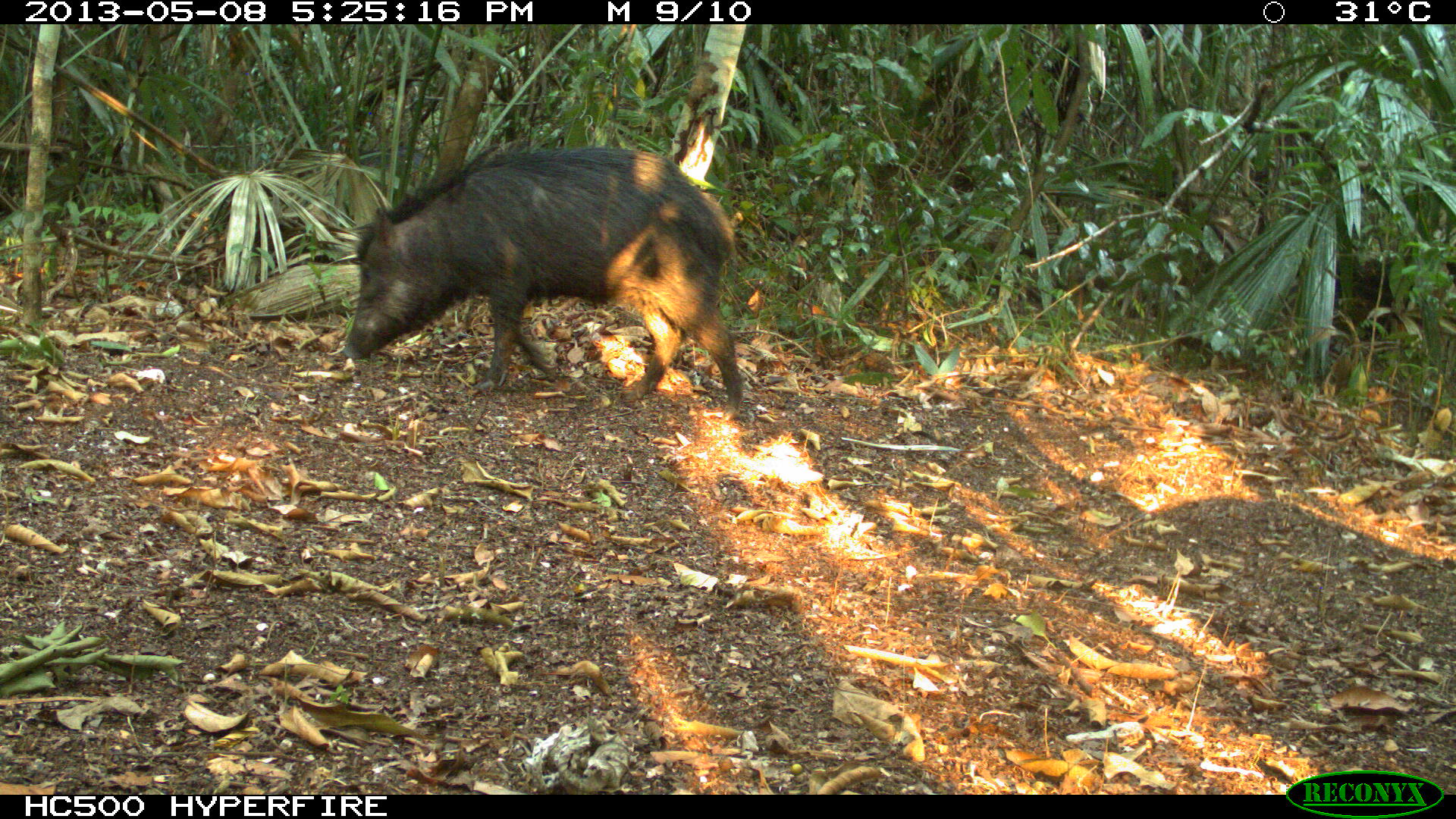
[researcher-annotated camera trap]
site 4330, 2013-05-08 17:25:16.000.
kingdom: Animalia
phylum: Chordata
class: Mammalia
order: Artiodactyla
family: Tayassuidae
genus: Tayassu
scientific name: Tayassu pecari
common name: white-lipped peccary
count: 4